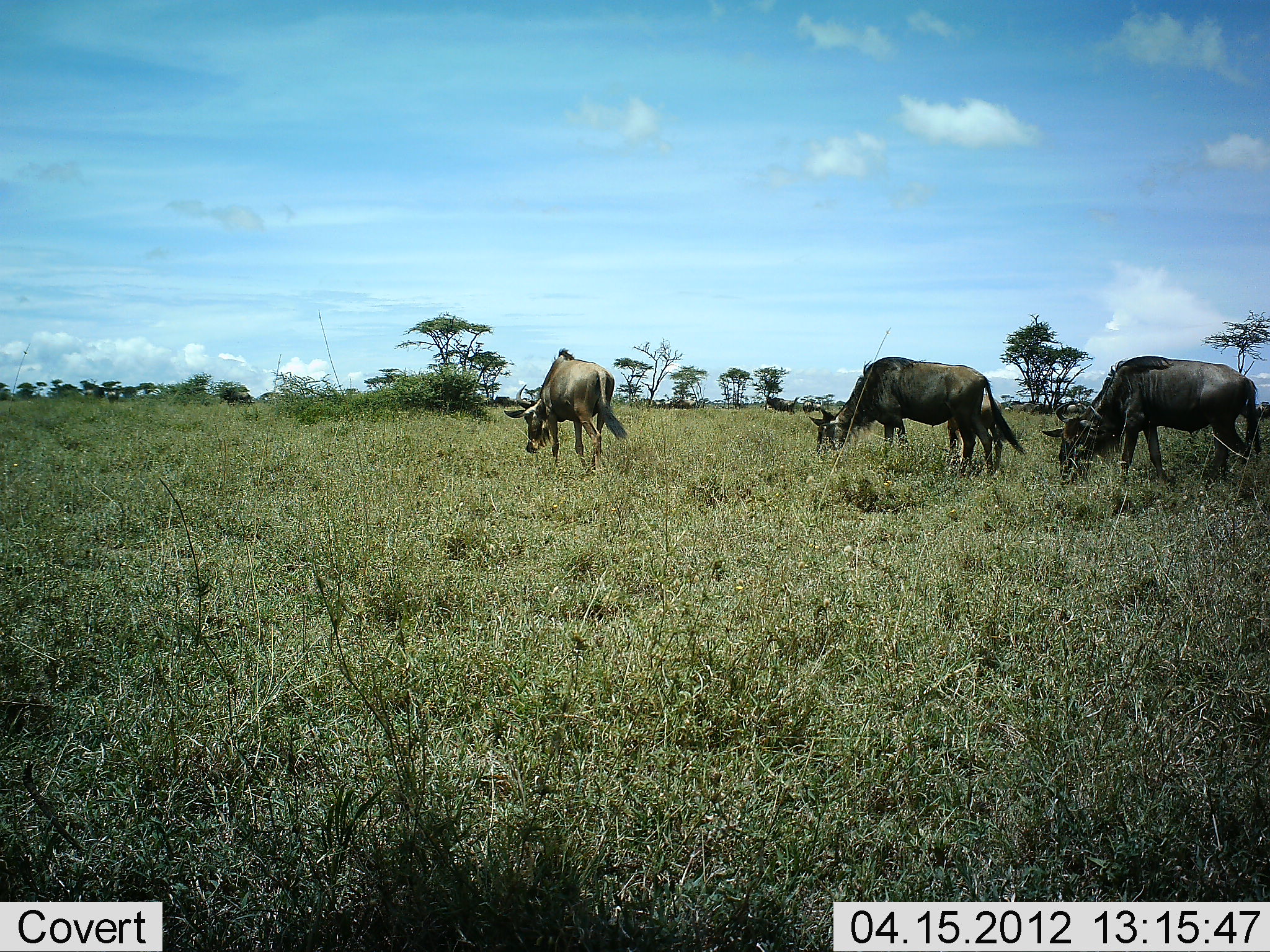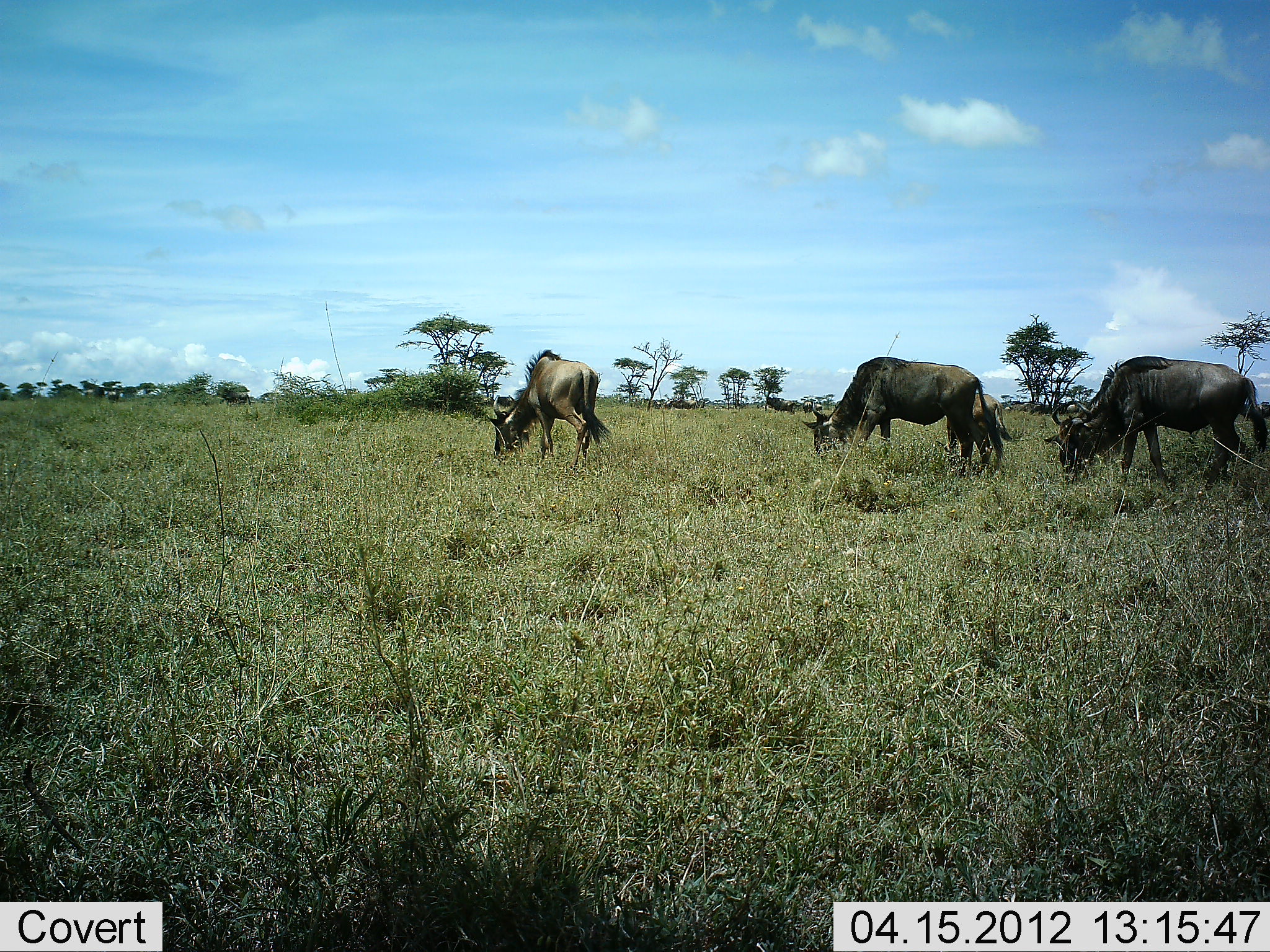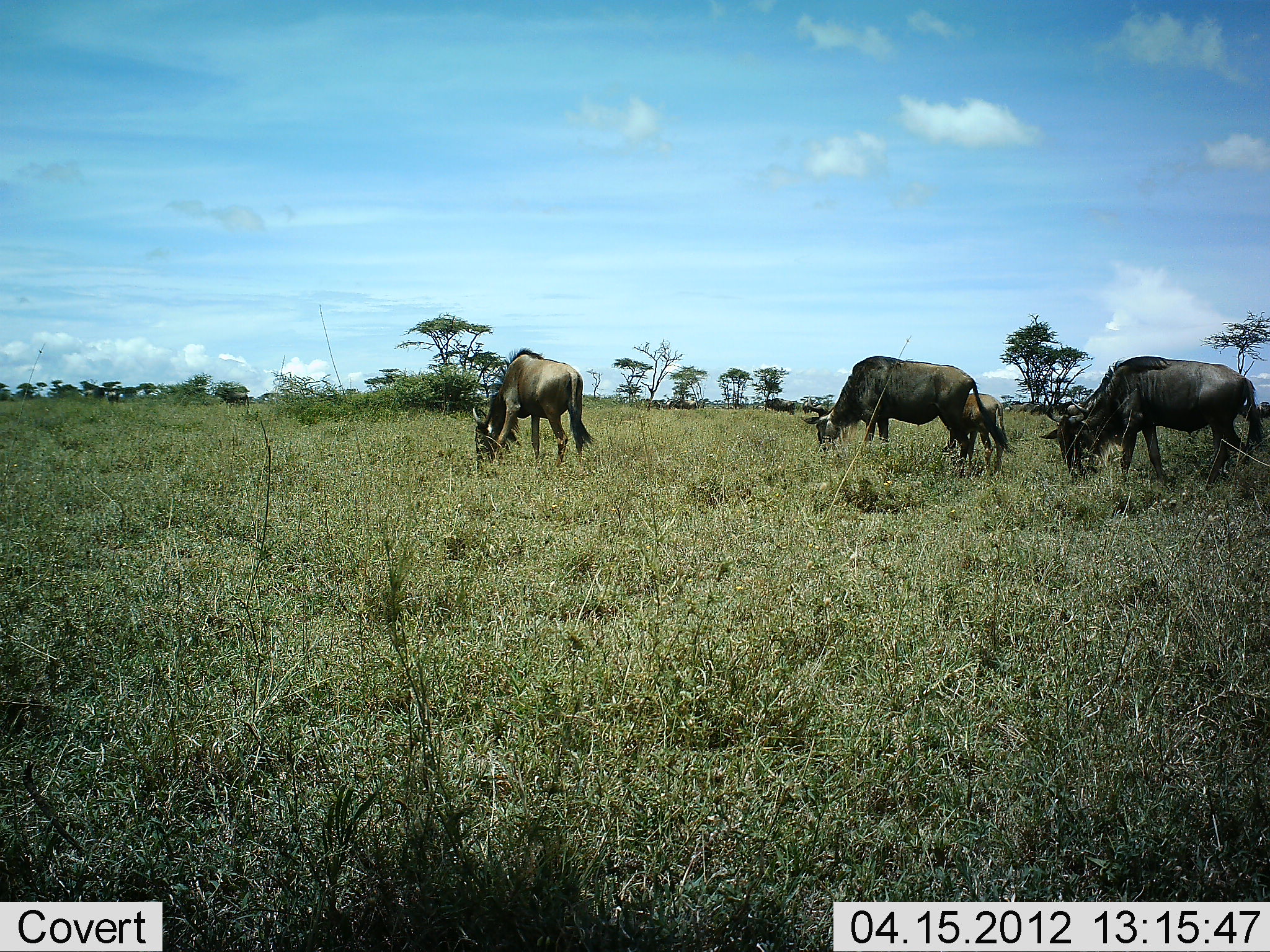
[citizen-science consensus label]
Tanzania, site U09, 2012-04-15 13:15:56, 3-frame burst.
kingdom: Animalia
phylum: Chordata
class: Mammalia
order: Artiodactyla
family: Bovidae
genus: Connochaetes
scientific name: Connochaetes taurinus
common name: blue wildebeest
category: wildebeest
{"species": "wildebeest (blue wildebeest) (Connochaetes taurinus)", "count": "4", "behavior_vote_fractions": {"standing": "15%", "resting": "0%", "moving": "0%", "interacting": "0%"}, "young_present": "23%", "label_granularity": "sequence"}